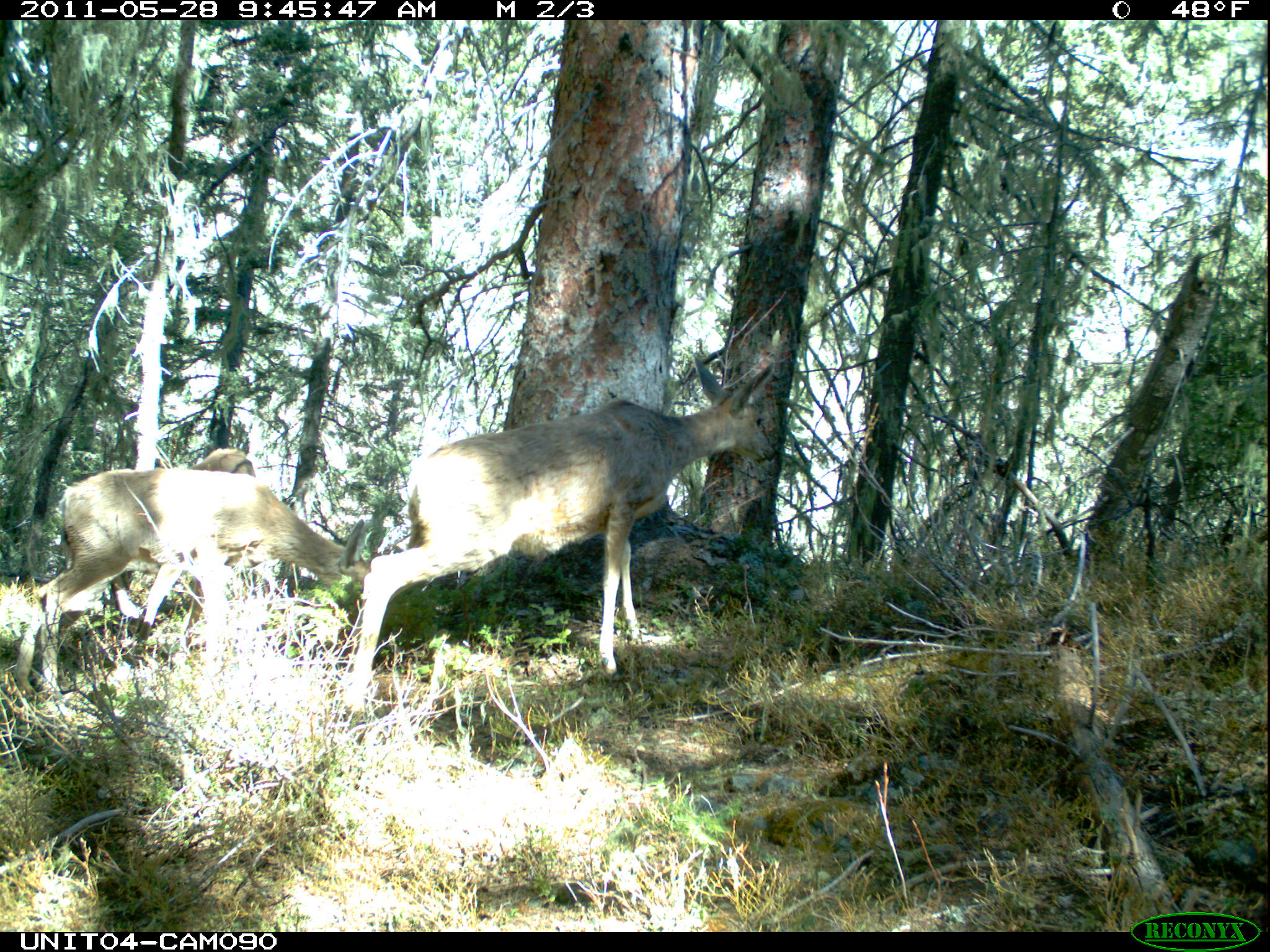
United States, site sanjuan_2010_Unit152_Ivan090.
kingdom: Animalia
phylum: Chordata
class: Mammalia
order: Artiodactyla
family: Cervidae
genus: Odocoileus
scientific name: Odocoileus hemionus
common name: mule deer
Odocoileus hemionus (mule deer).